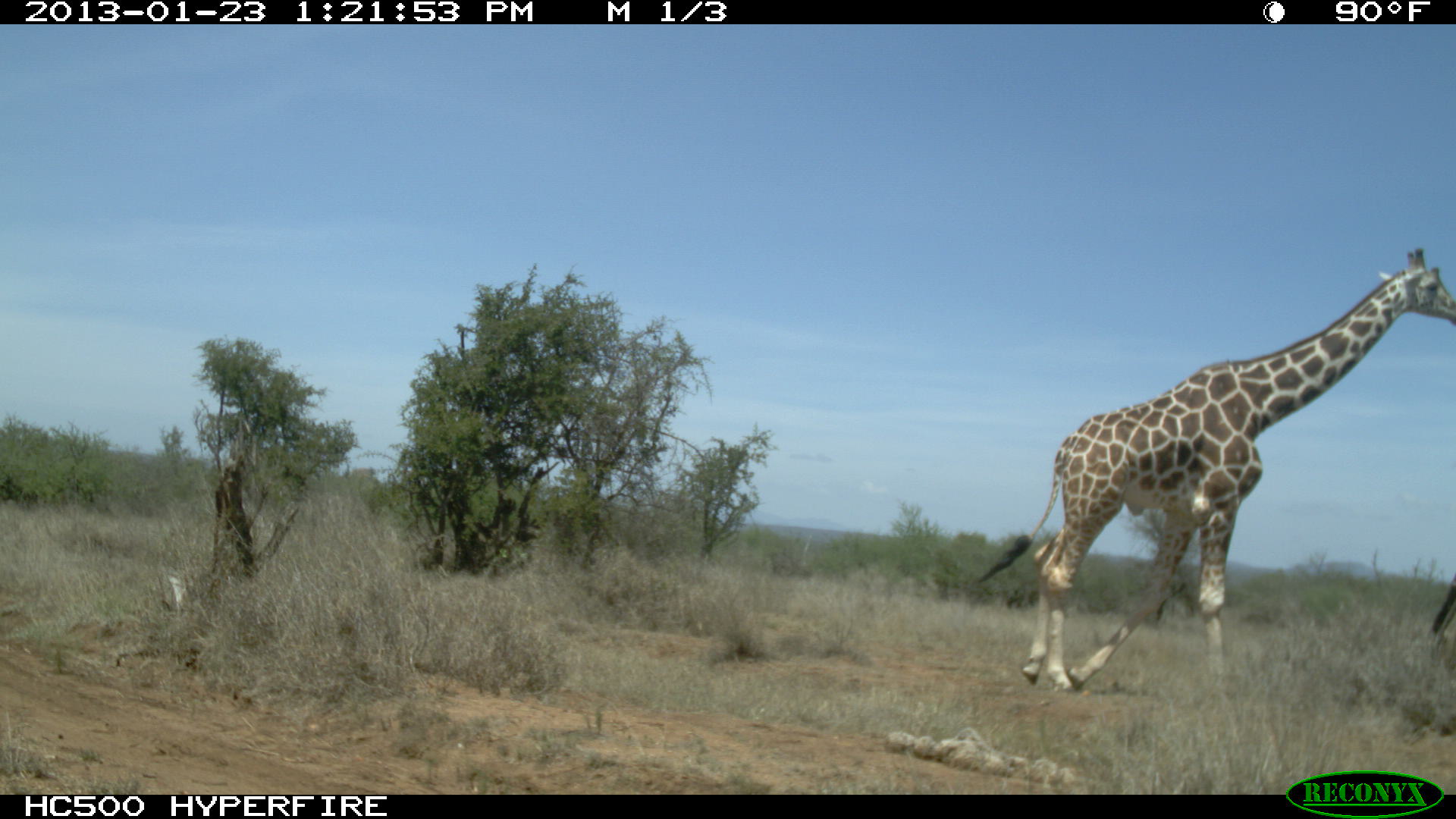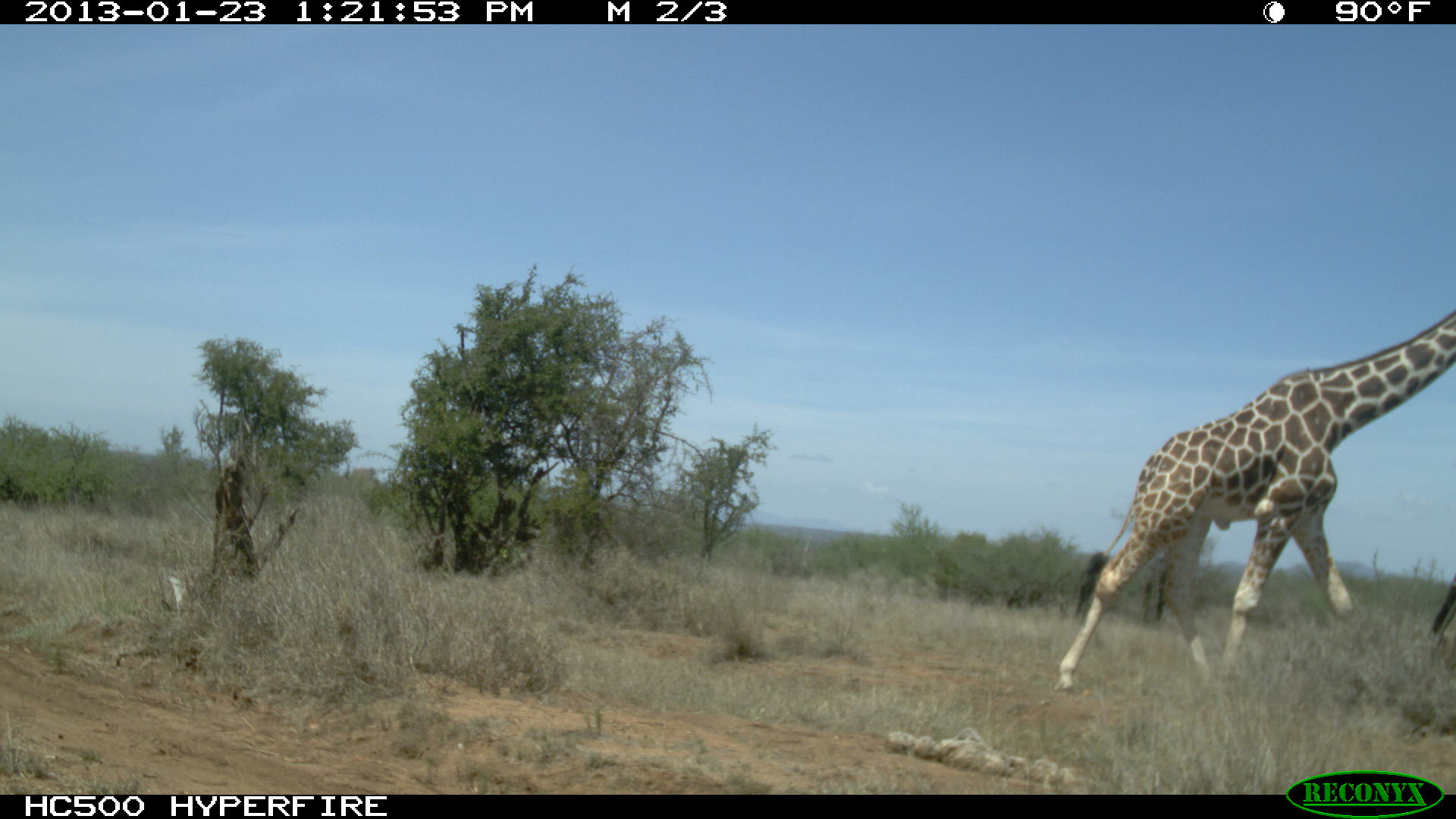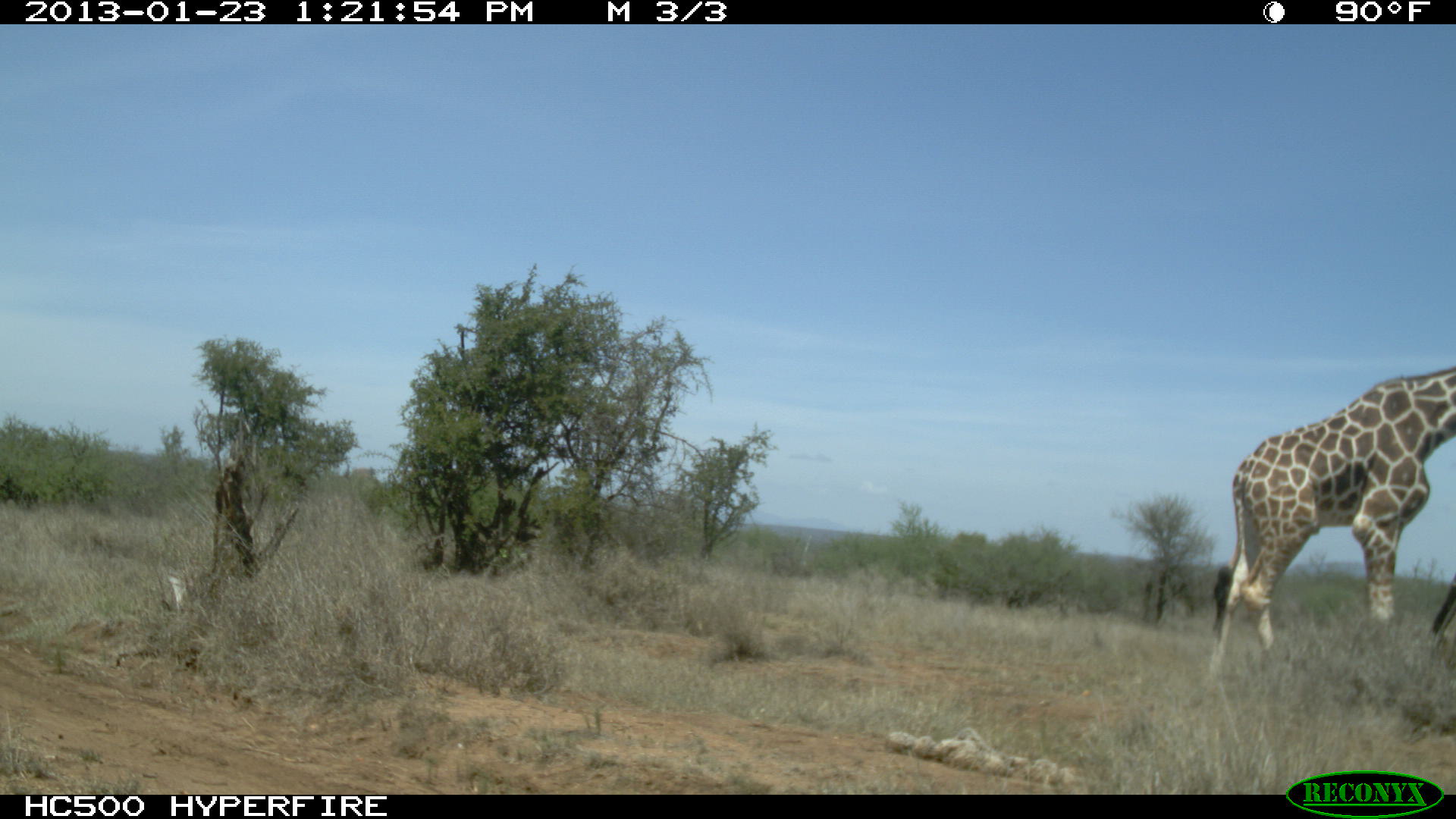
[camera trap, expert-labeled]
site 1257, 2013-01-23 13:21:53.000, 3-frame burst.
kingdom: Animalia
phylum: Chordata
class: Mammalia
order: Artiodactyla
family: Giraffidae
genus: Giraffa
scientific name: Giraffa camelopardalis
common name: giraffe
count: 1